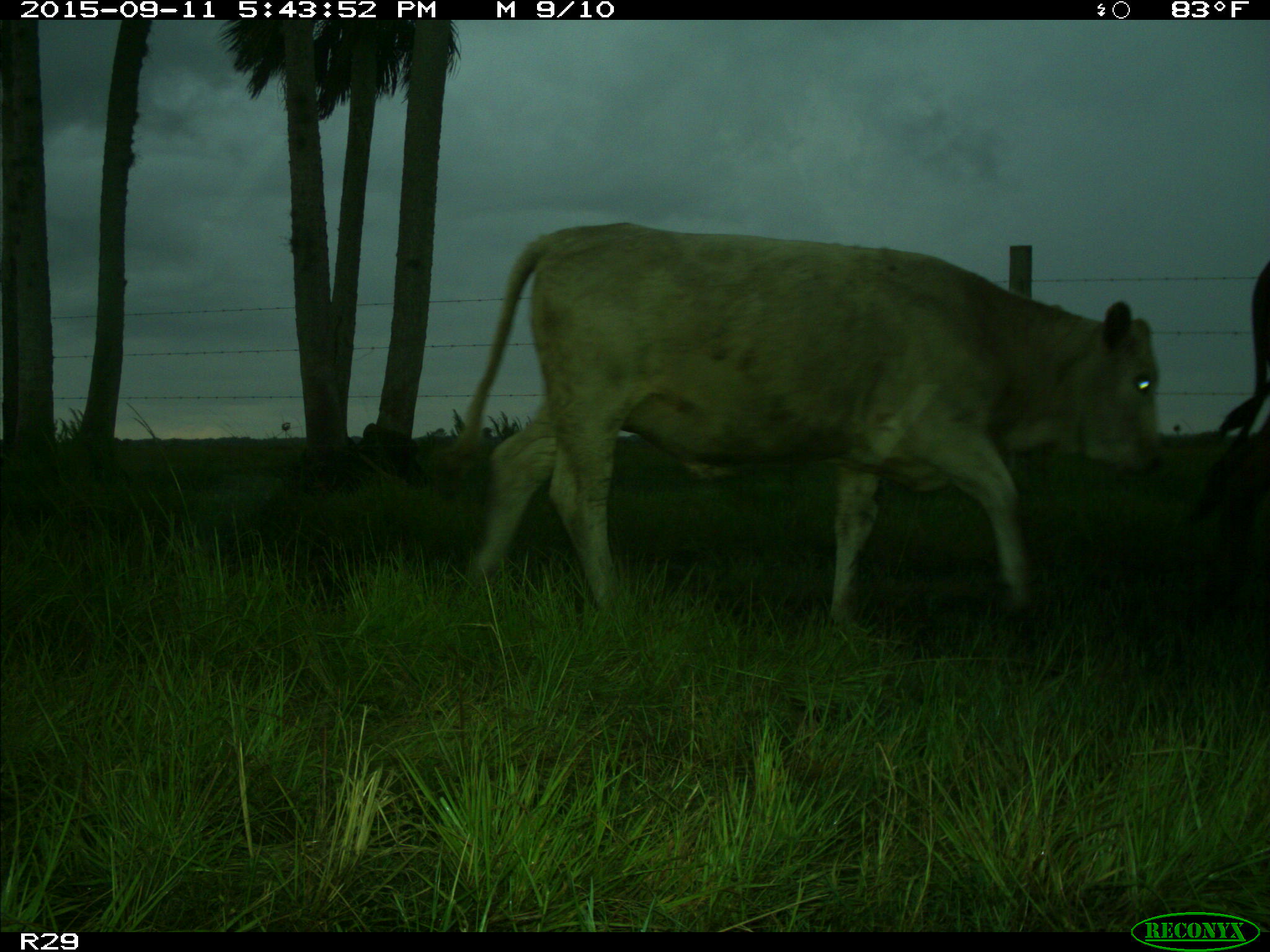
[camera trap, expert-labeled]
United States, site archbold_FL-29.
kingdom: Animalia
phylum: Chordata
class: Mammalia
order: Artiodactyla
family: Bovidae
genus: Bos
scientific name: Bos taurus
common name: domestic cow